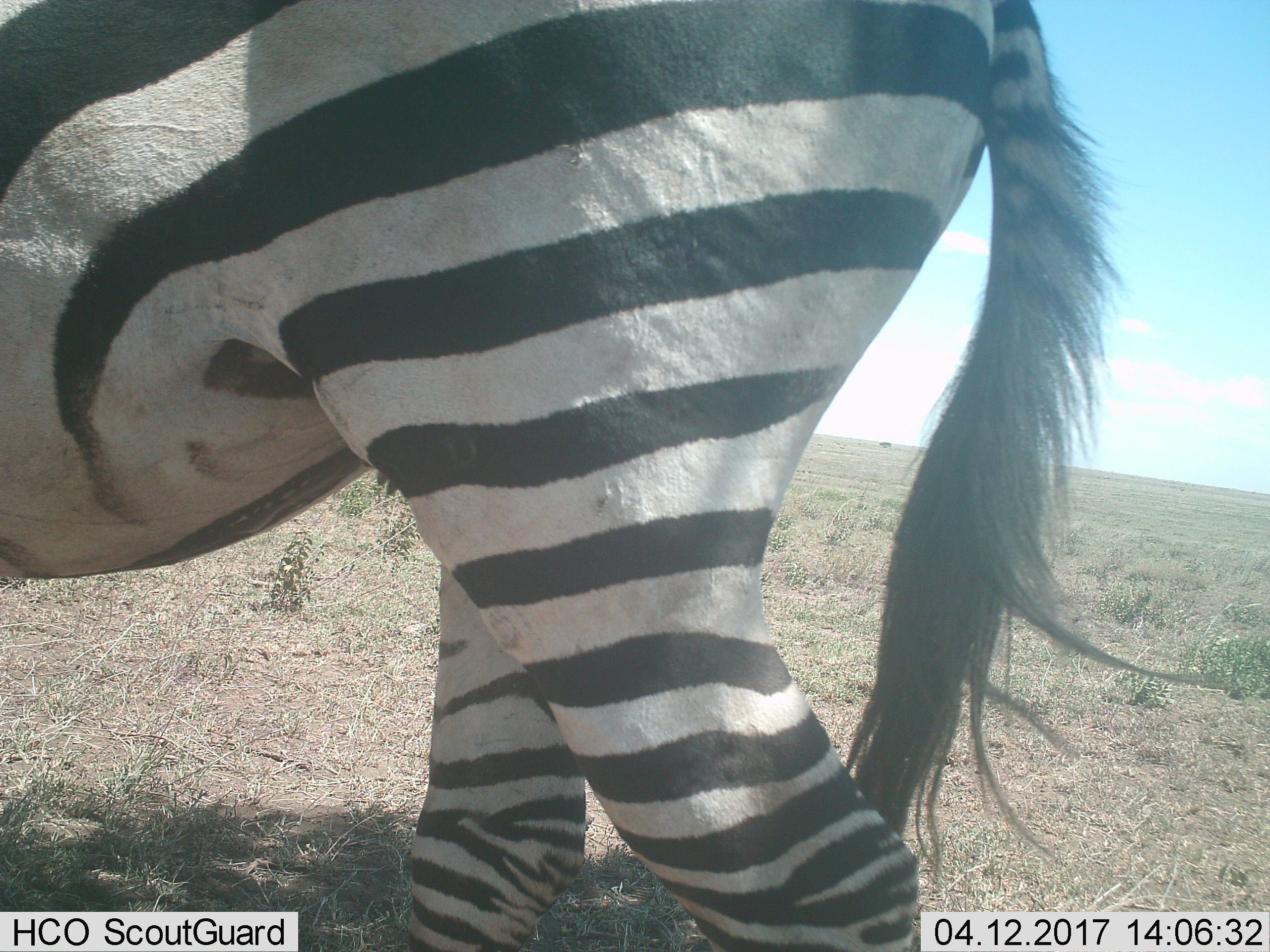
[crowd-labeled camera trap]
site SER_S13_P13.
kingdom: Animalia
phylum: Chordata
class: Mammalia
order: Perissodactyla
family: Equidae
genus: Equus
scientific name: Equus quagga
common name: plains zebra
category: zebraplains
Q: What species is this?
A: Zebraplains (plains zebra) (Equus quagga).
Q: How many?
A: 1.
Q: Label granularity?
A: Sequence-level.